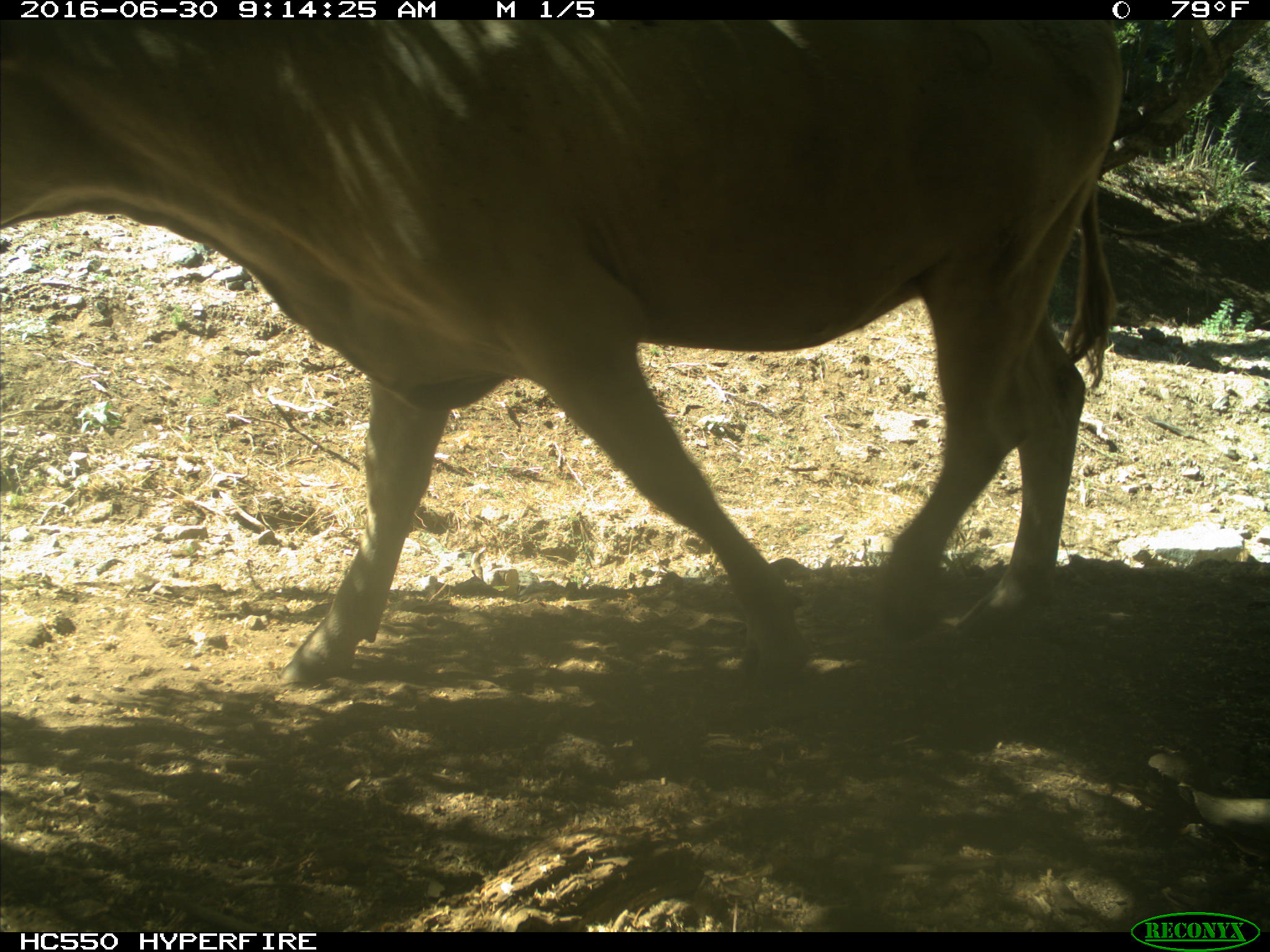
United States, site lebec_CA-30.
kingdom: Animalia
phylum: Chordata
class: Mammalia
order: Artiodactyla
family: Bovidae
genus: Bos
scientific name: Bos taurus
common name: domestic cow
Bos taurus (domestic cow).